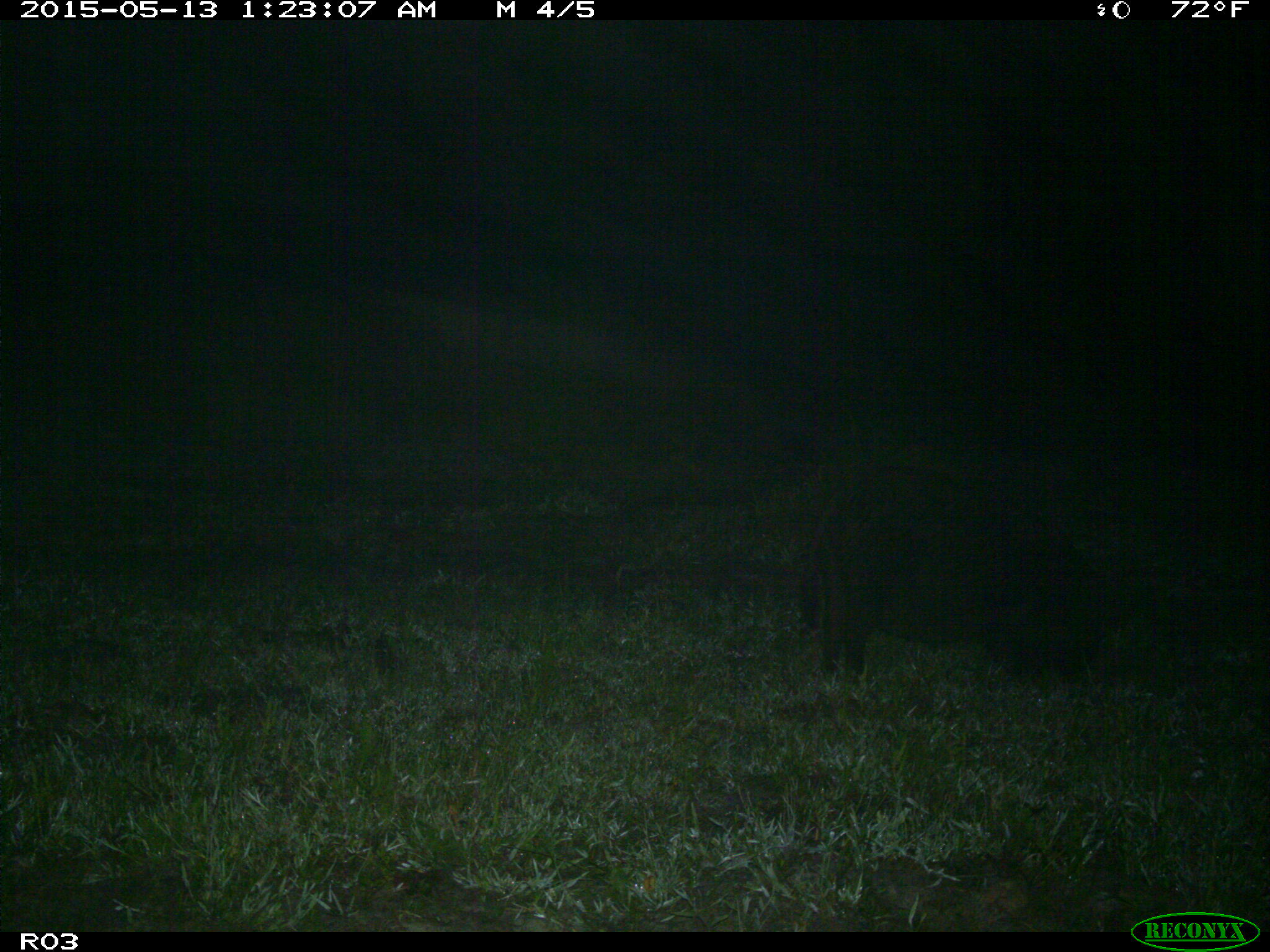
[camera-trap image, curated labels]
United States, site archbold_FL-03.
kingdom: Animalia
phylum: Chordata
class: Mammalia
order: Artiodactyla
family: Suidae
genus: Sus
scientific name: Sus scrofa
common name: wild boar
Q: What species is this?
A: Sus scrofa (wild boar).